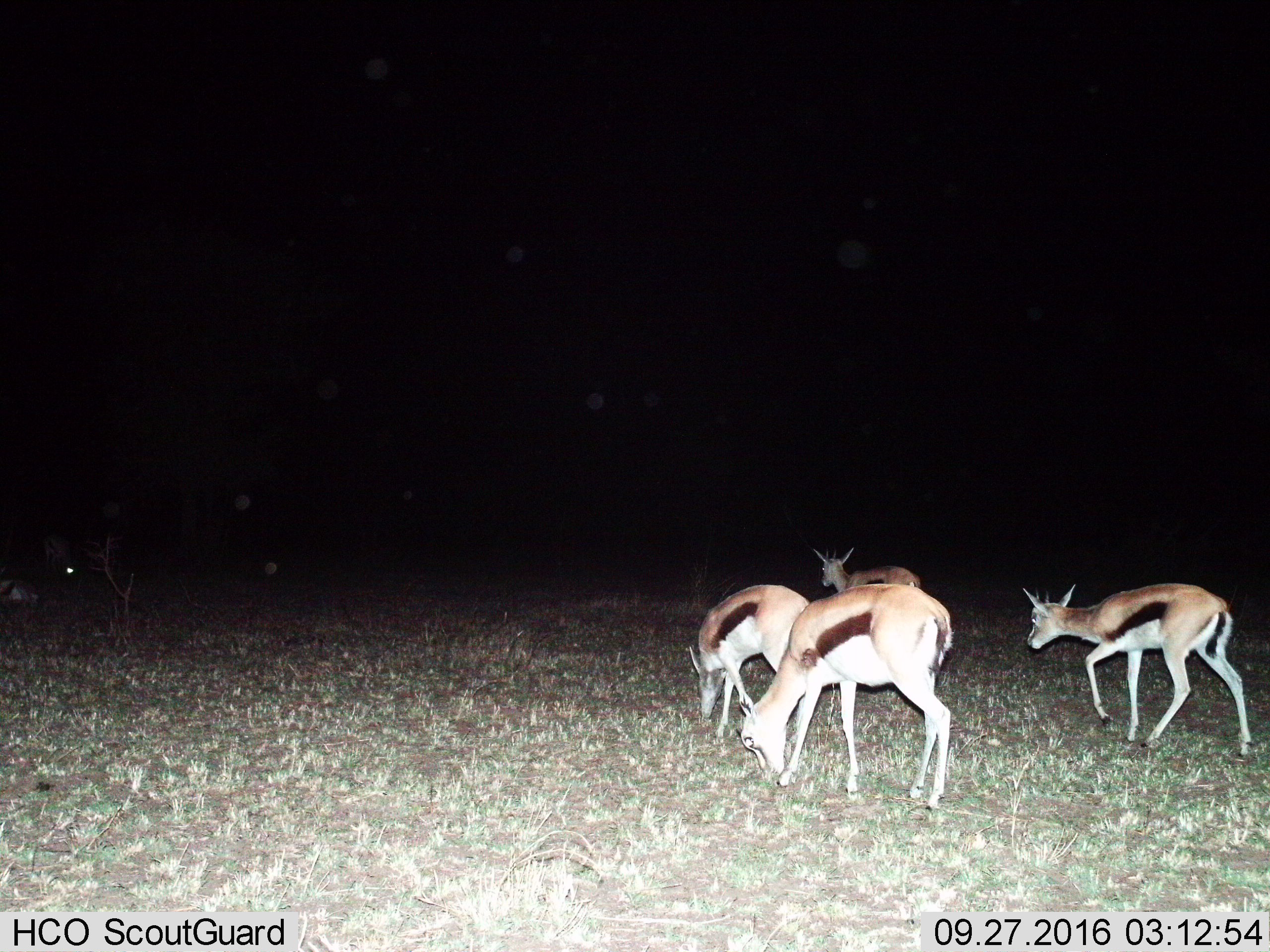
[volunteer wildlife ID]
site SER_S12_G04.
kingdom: Animalia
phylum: Chordata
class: Mammalia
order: Artiodactyla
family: Bovidae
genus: Eudorcas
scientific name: Eudorcas thomsonii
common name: thomson's gazelle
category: gazellethomsons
Gazellethomsons (thomson's gazelle) (Eudorcas thomsonii), count 5. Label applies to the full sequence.